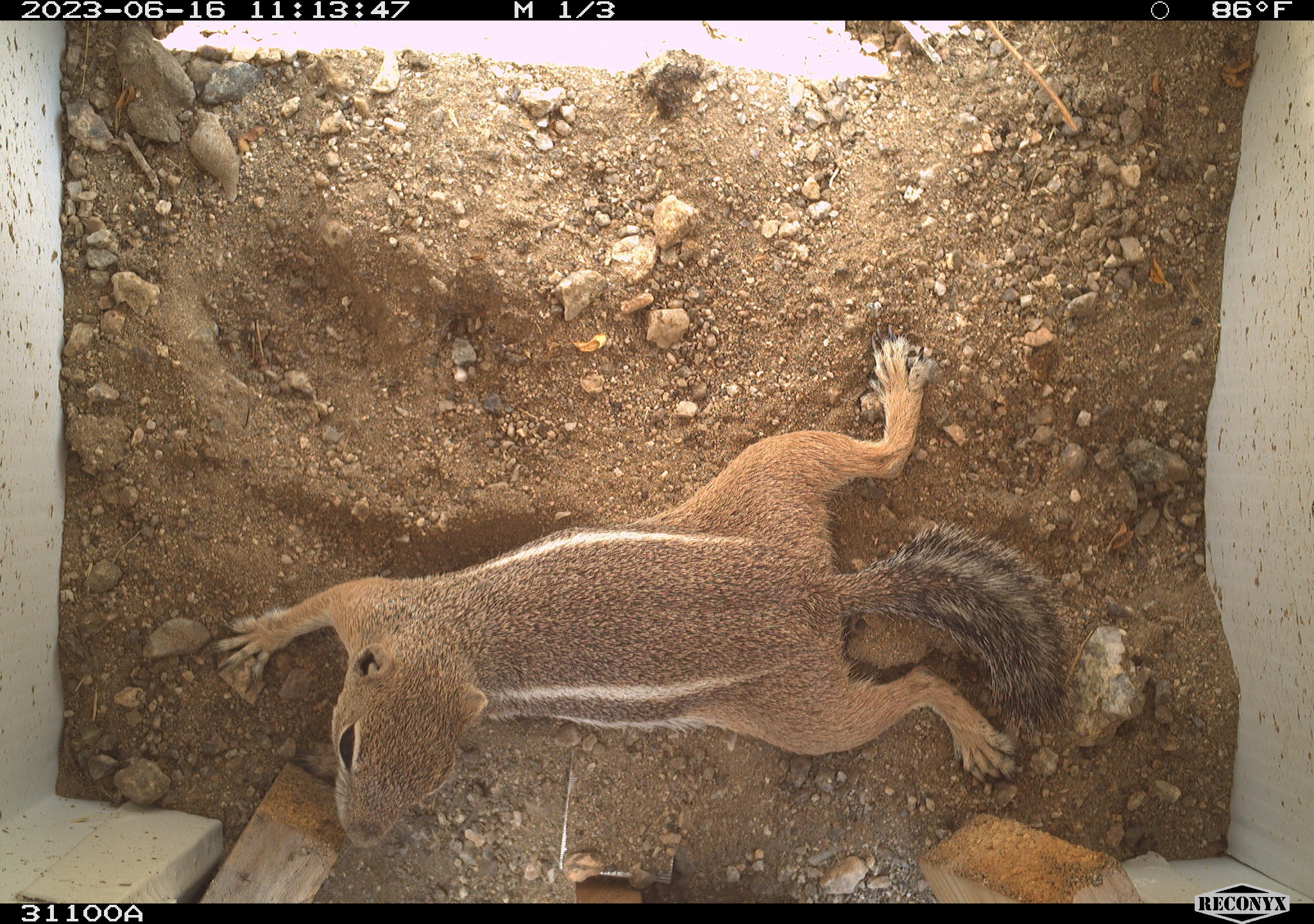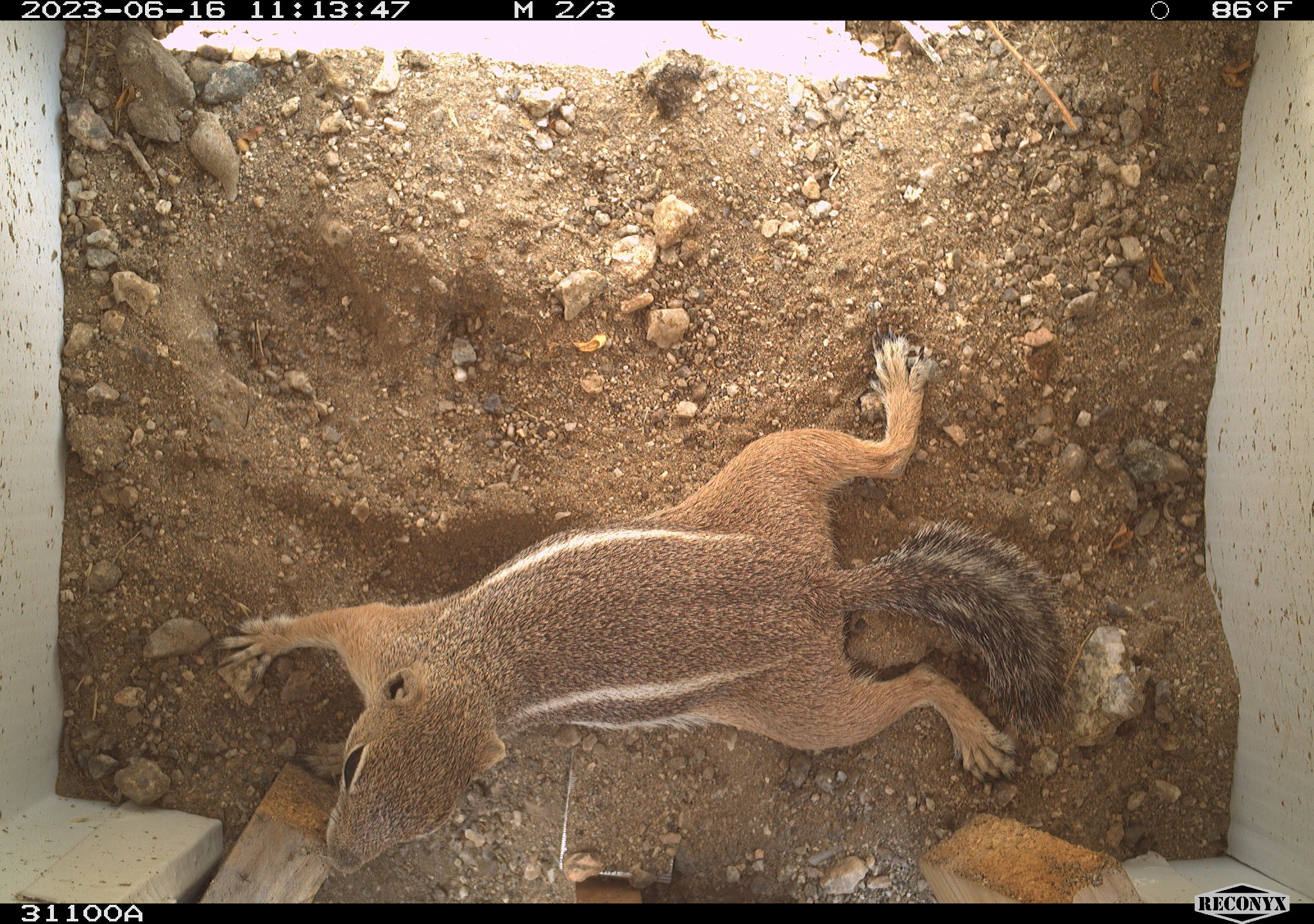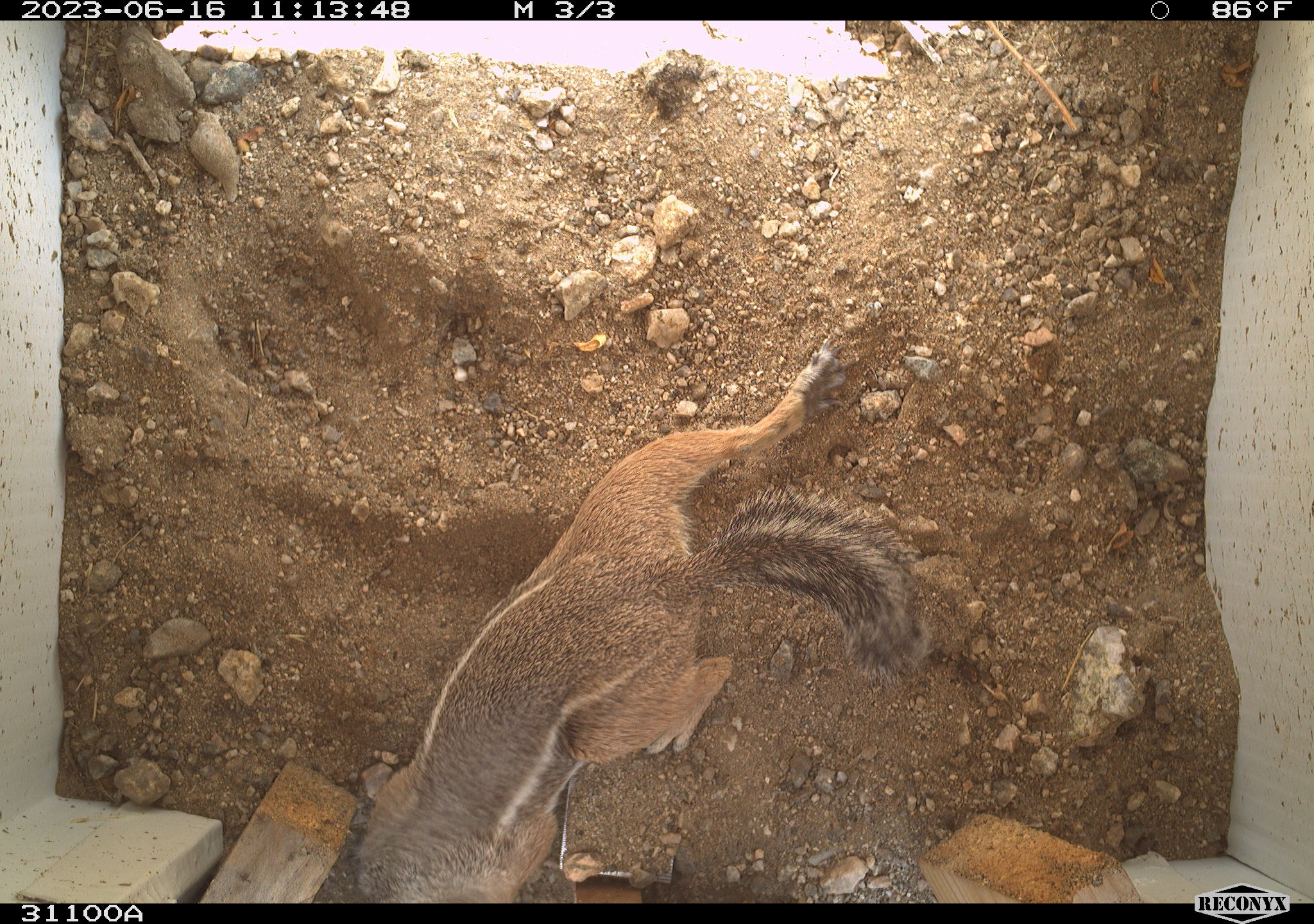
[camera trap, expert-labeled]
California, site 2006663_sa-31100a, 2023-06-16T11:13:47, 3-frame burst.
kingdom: Animalia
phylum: Chordata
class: Mammalia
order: Rodentia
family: Sciuridae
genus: Ammospermophilus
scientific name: Ammospermophilus leucurus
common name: white-tailed antelope squirrel